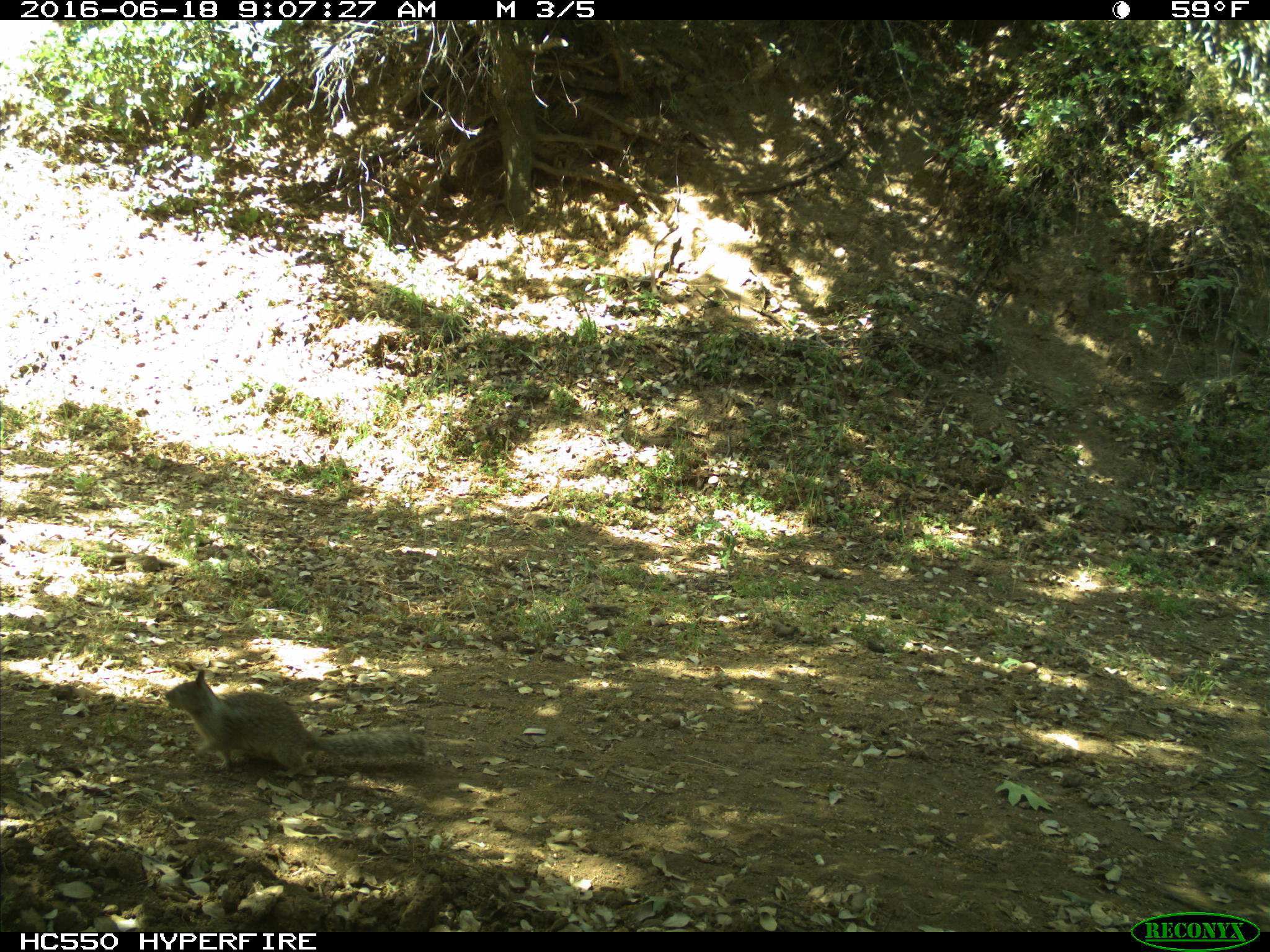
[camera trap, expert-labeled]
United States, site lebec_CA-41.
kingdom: Animalia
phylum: Chordata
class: Mammalia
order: Rodentia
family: Sciuridae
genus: Otospermophilus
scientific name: Otospermophilus beecheyi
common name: california ground squirrel